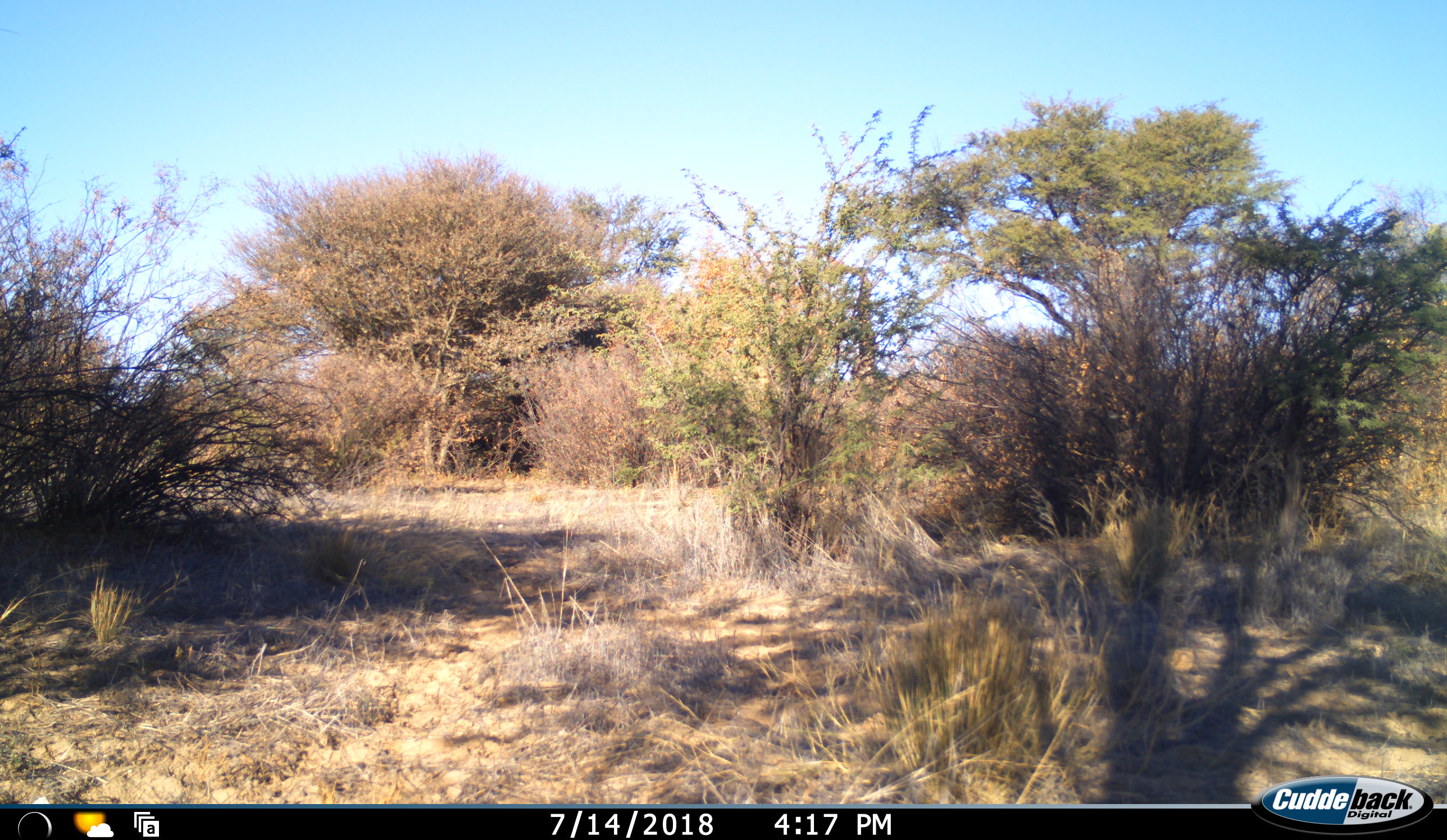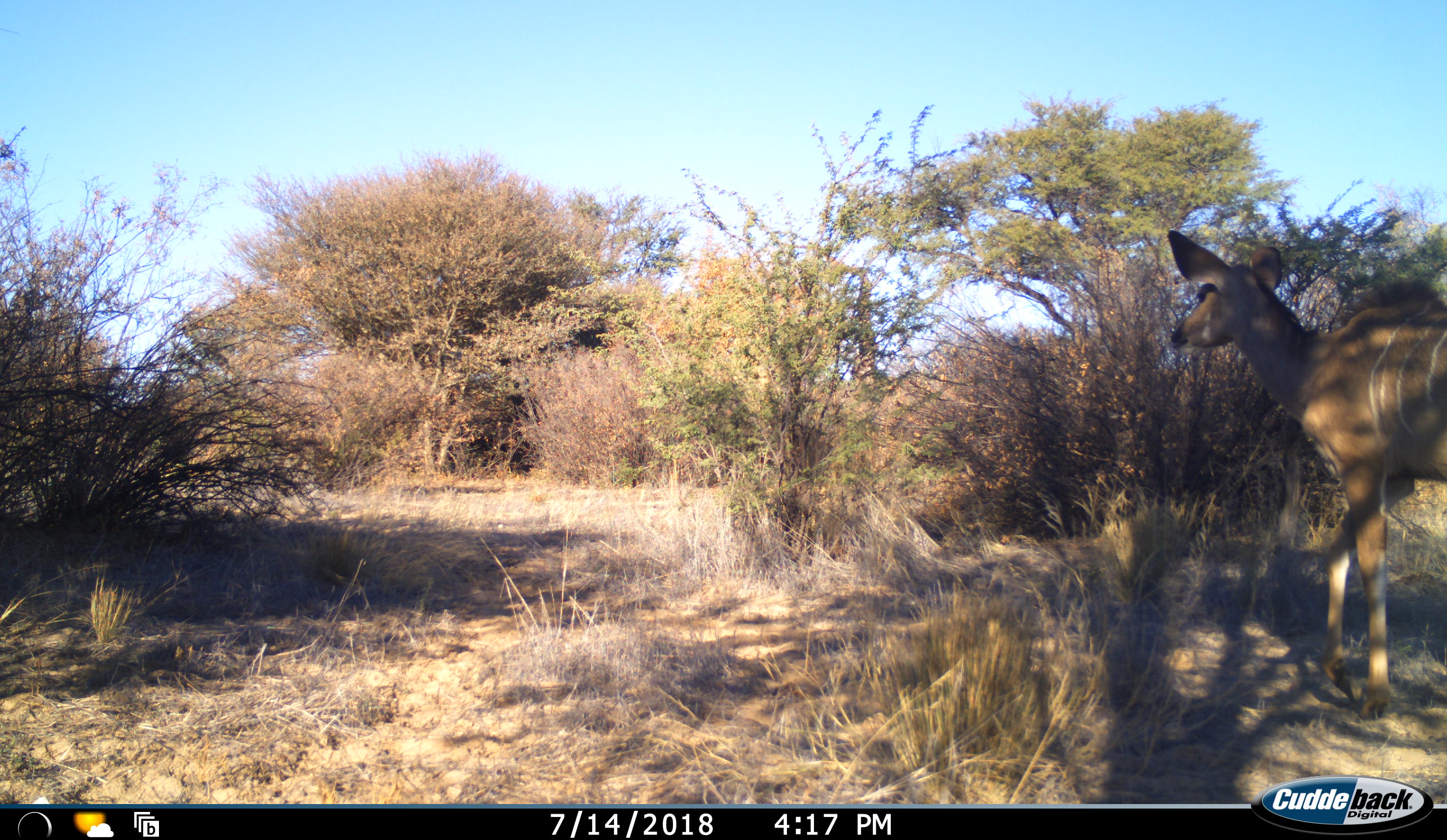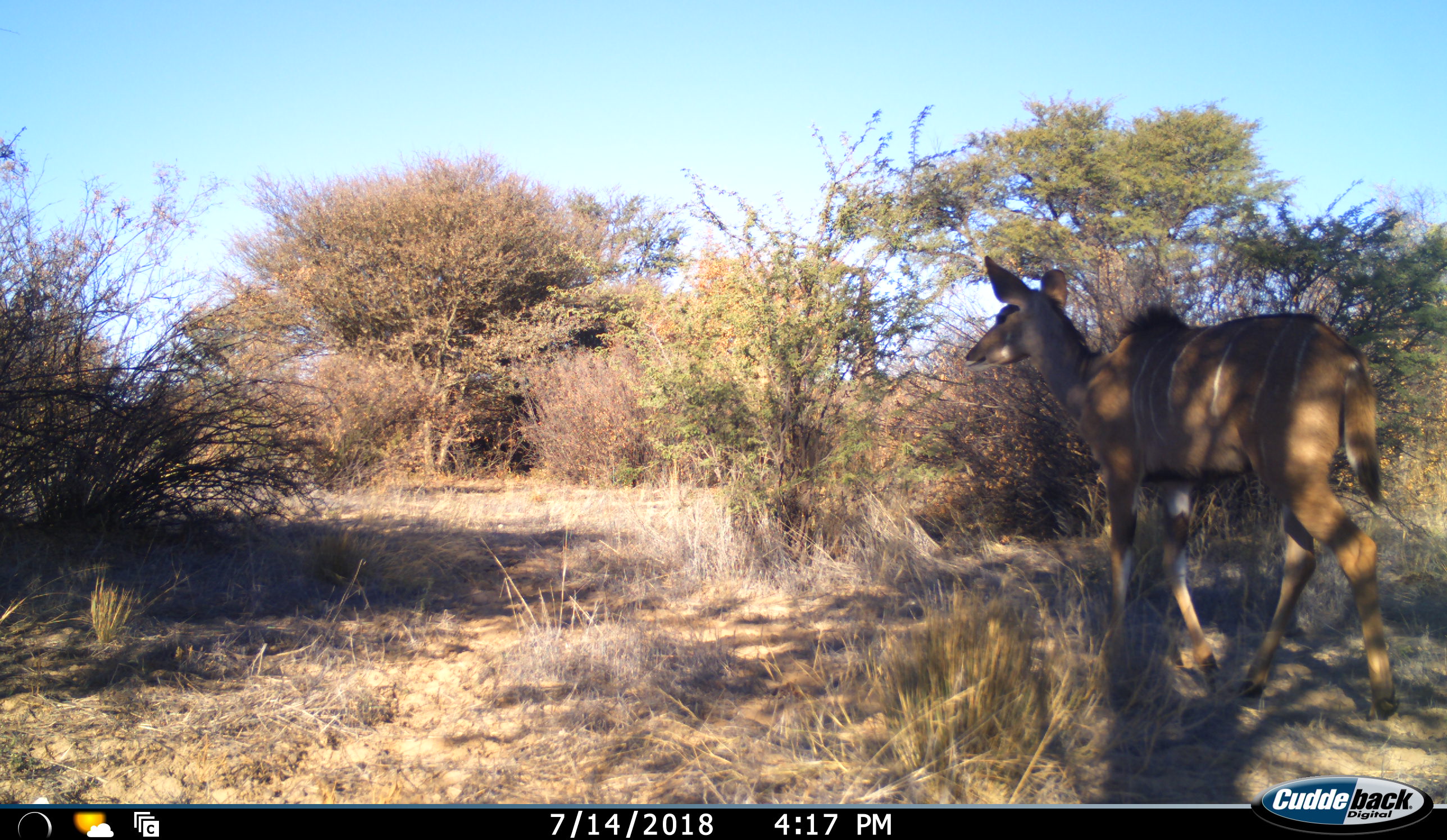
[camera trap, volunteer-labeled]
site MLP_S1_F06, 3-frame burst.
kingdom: Animalia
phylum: Chordata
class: Mammalia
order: Artiodactyla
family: Bovidae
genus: Tragelaphus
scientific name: Tragelaphus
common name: kudu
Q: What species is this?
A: Kudu (Tragelaphus).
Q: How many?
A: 1.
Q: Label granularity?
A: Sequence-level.